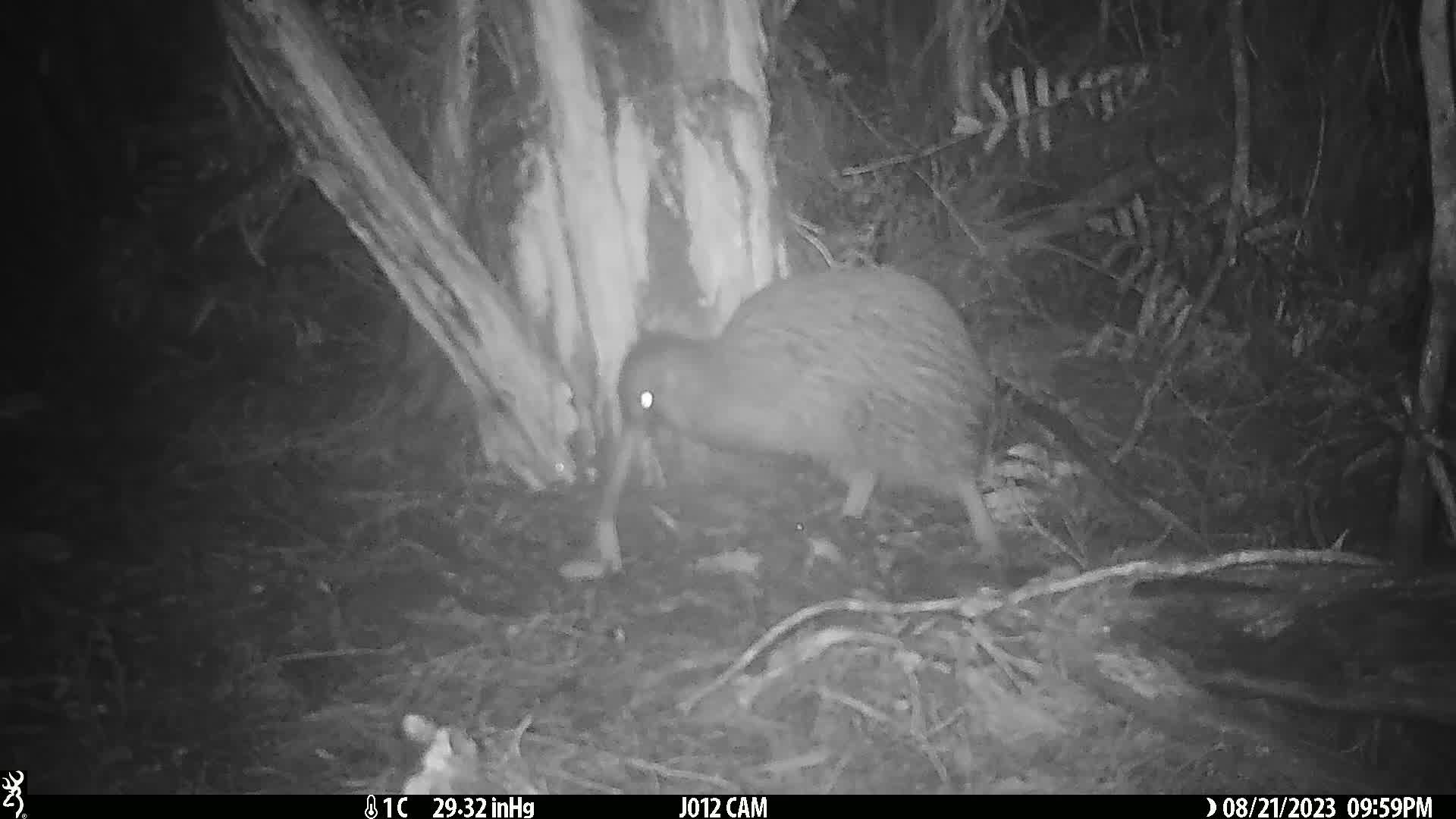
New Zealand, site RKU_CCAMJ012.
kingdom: Animalia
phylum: Chordata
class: Aves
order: Apterygiformes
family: Apterygidae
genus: Apteryx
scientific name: Apteryx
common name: kiwi